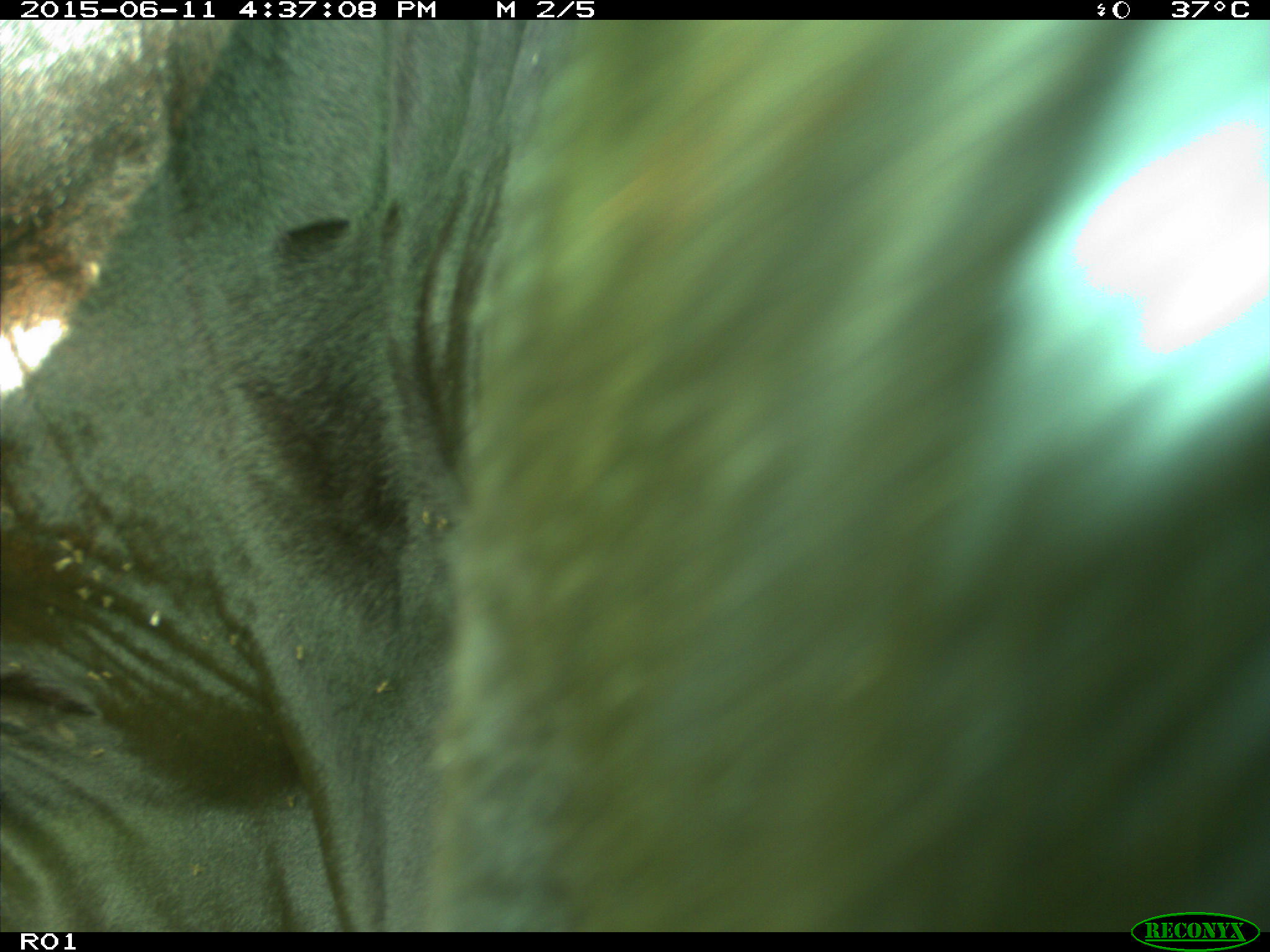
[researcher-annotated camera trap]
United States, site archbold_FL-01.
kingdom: Animalia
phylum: Chordata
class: Mammalia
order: Artiodactyla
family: Bovidae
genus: Bos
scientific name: Bos taurus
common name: domestic cow